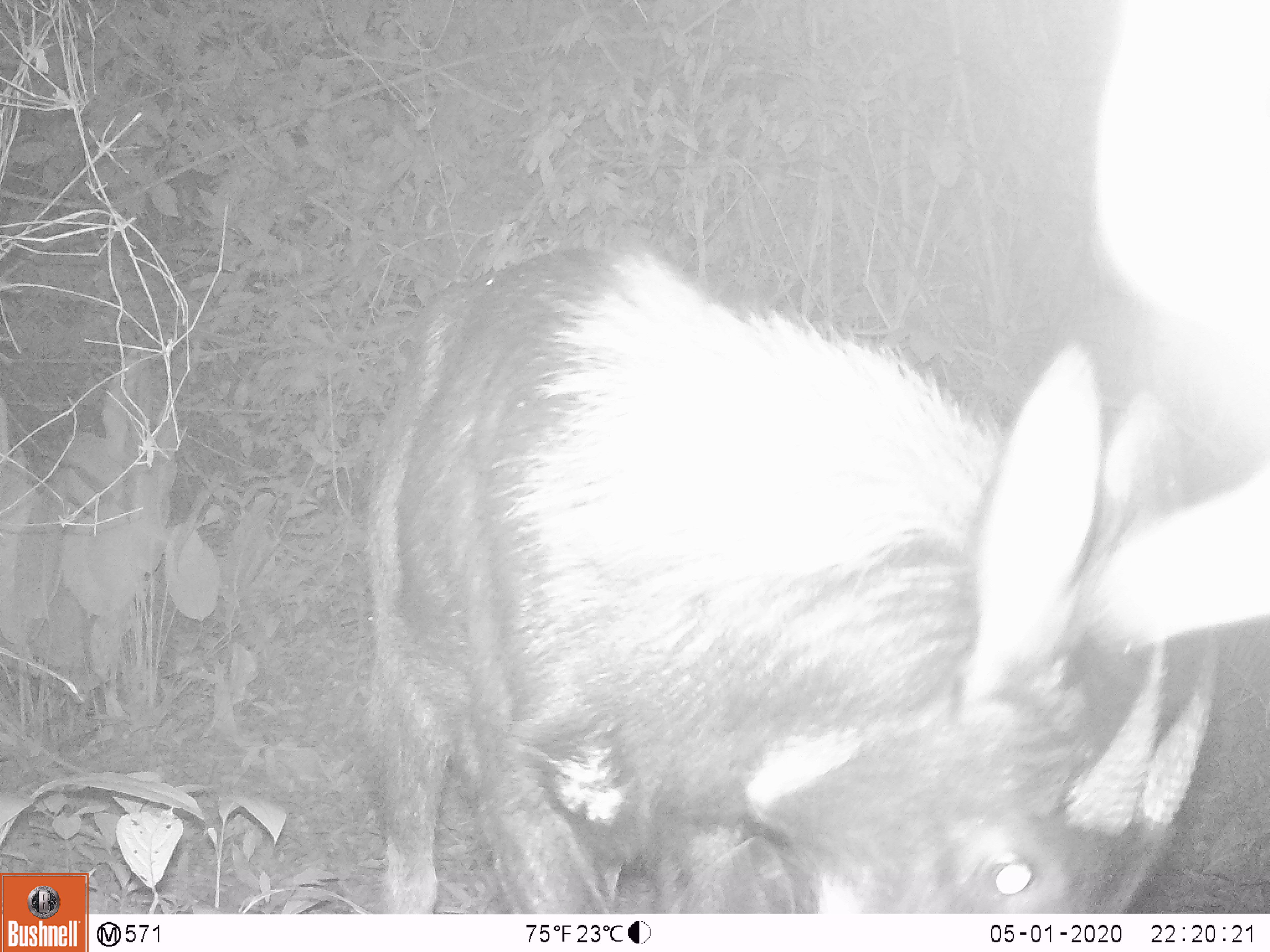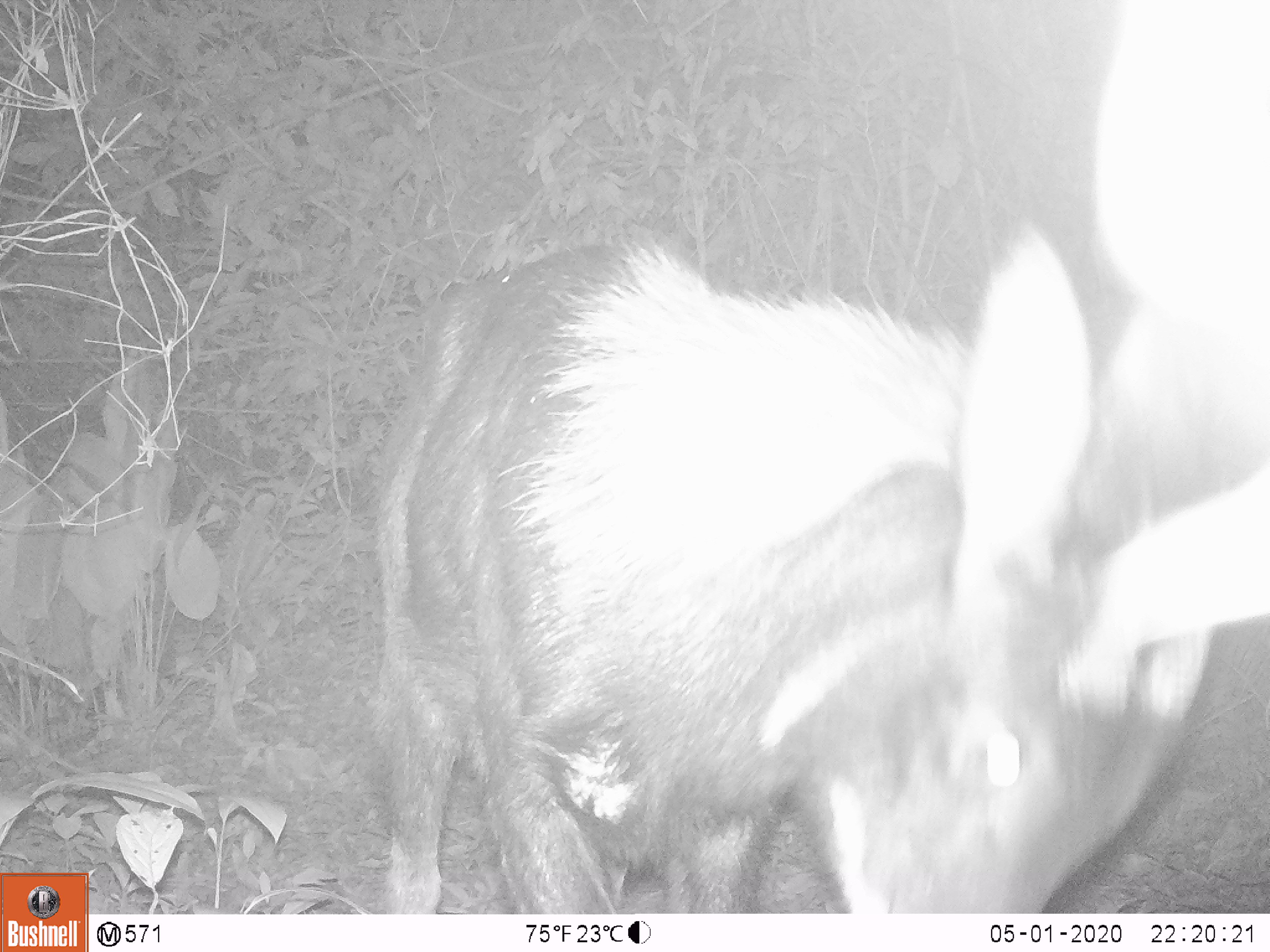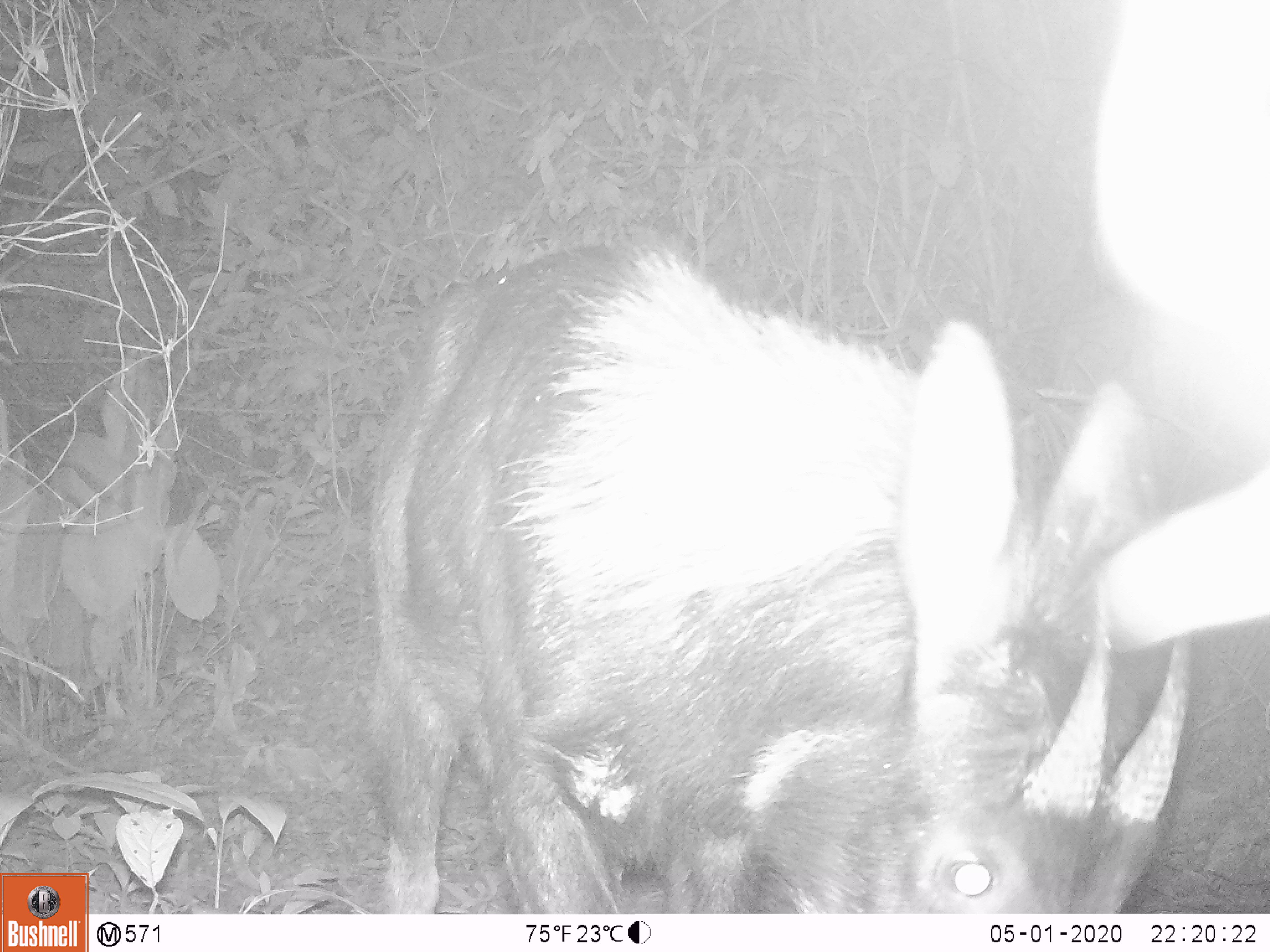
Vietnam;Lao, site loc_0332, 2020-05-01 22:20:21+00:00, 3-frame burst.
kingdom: Animalia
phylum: Chordata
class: Mammalia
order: Artiodactyla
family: Bovidae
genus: Capricornis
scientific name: Capricornis sumatraensis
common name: chinese serow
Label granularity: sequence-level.